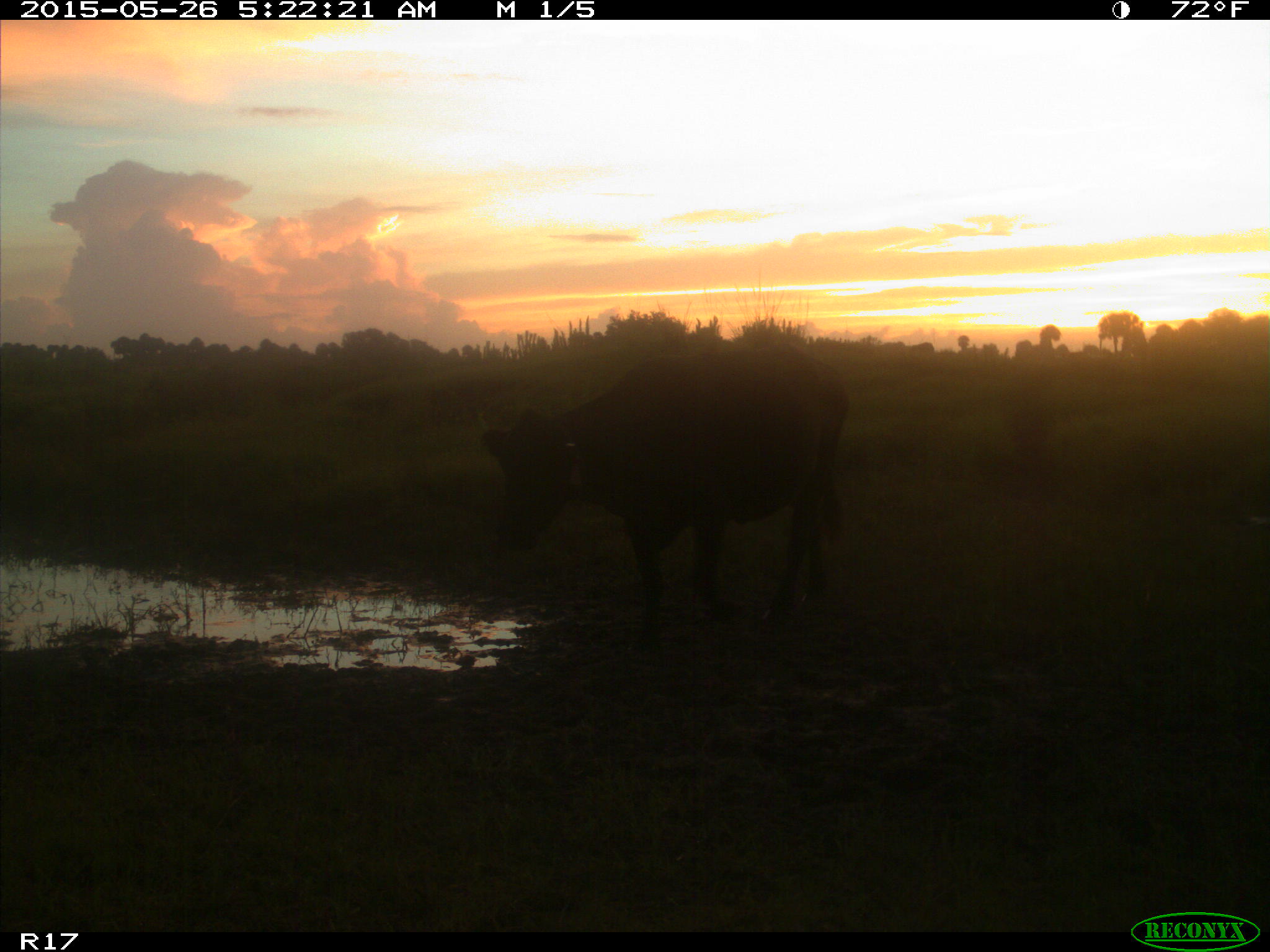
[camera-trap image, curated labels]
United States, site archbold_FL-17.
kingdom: Animalia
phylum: Chordata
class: Mammalia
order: Artiodactyla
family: Bovidae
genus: Bos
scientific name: Bos taurus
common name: domestic cow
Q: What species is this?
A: Bos taurus (domestic cow).